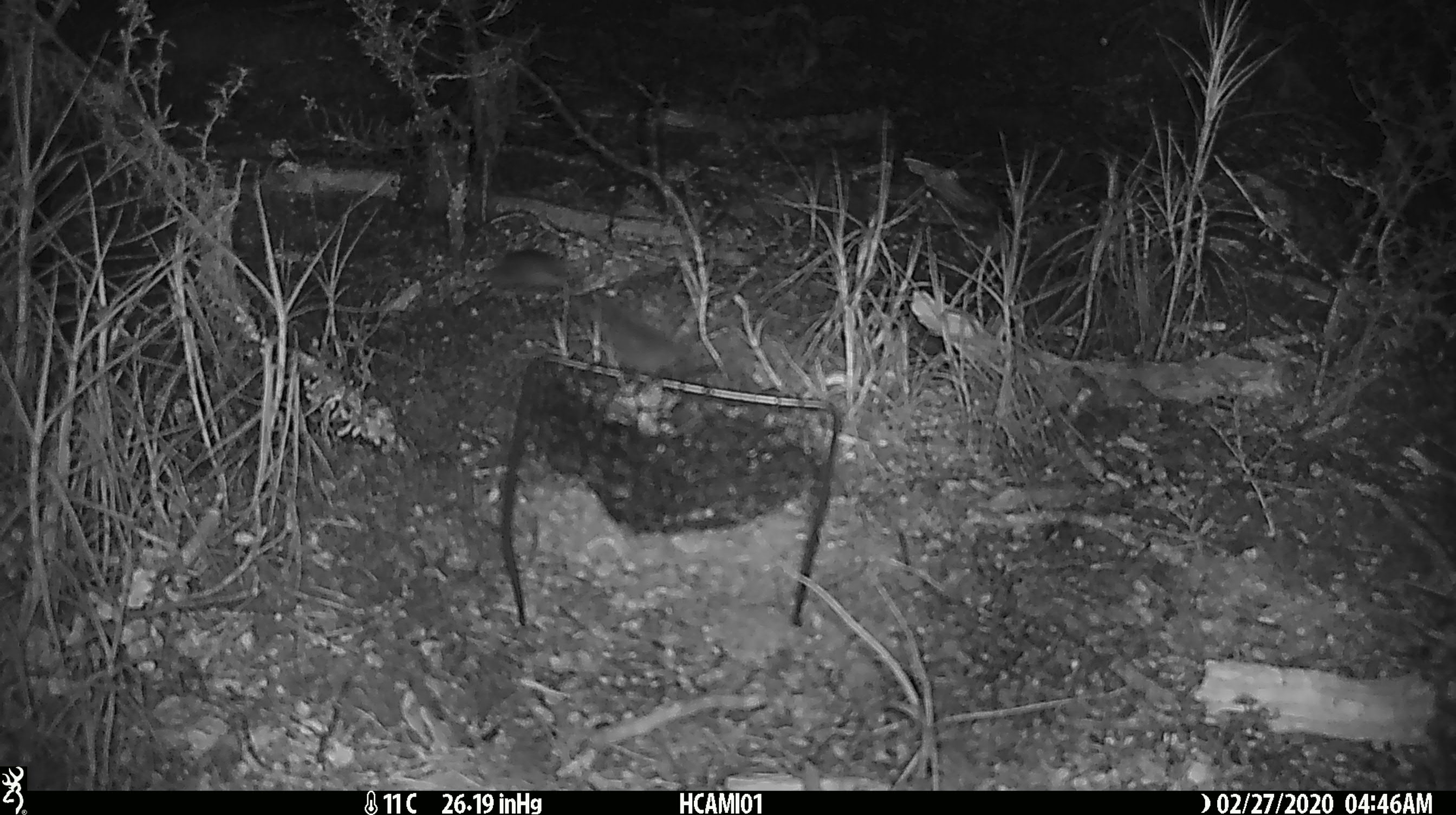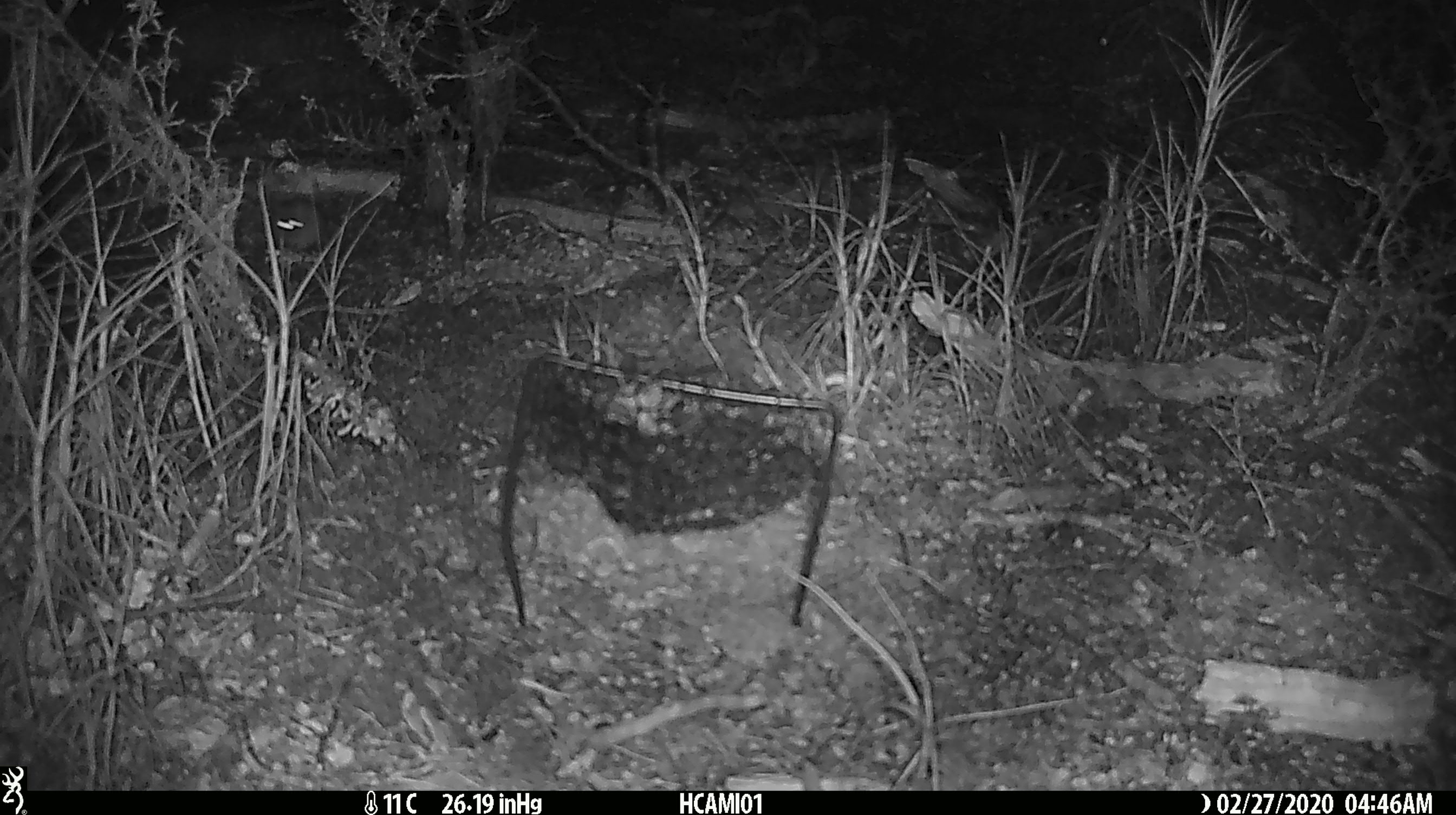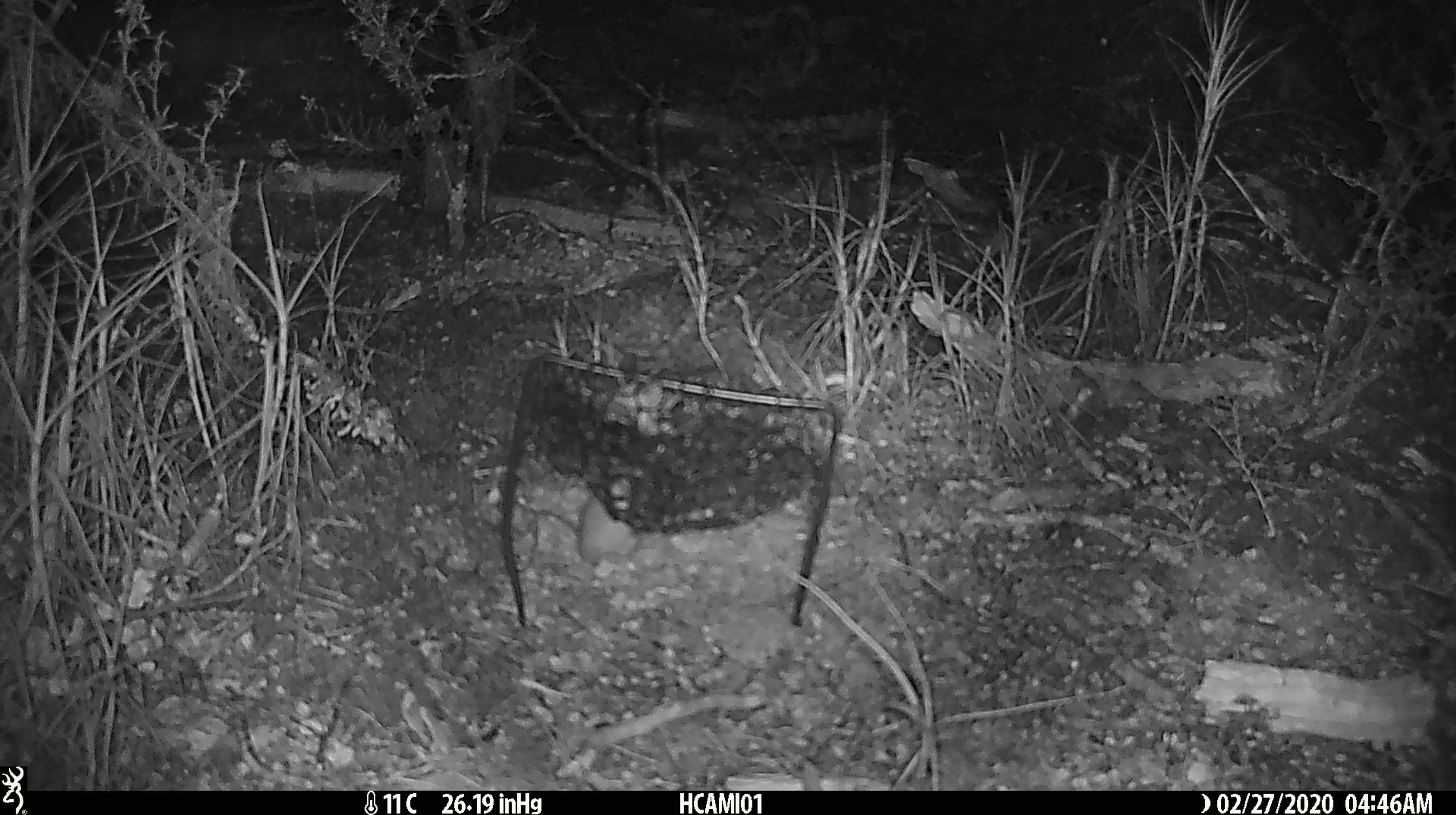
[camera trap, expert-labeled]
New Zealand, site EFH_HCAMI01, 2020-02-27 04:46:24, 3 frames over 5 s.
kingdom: Animalia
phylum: Chordata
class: Mammalia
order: Rodentia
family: Muridae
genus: Mus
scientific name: Mus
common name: mouse